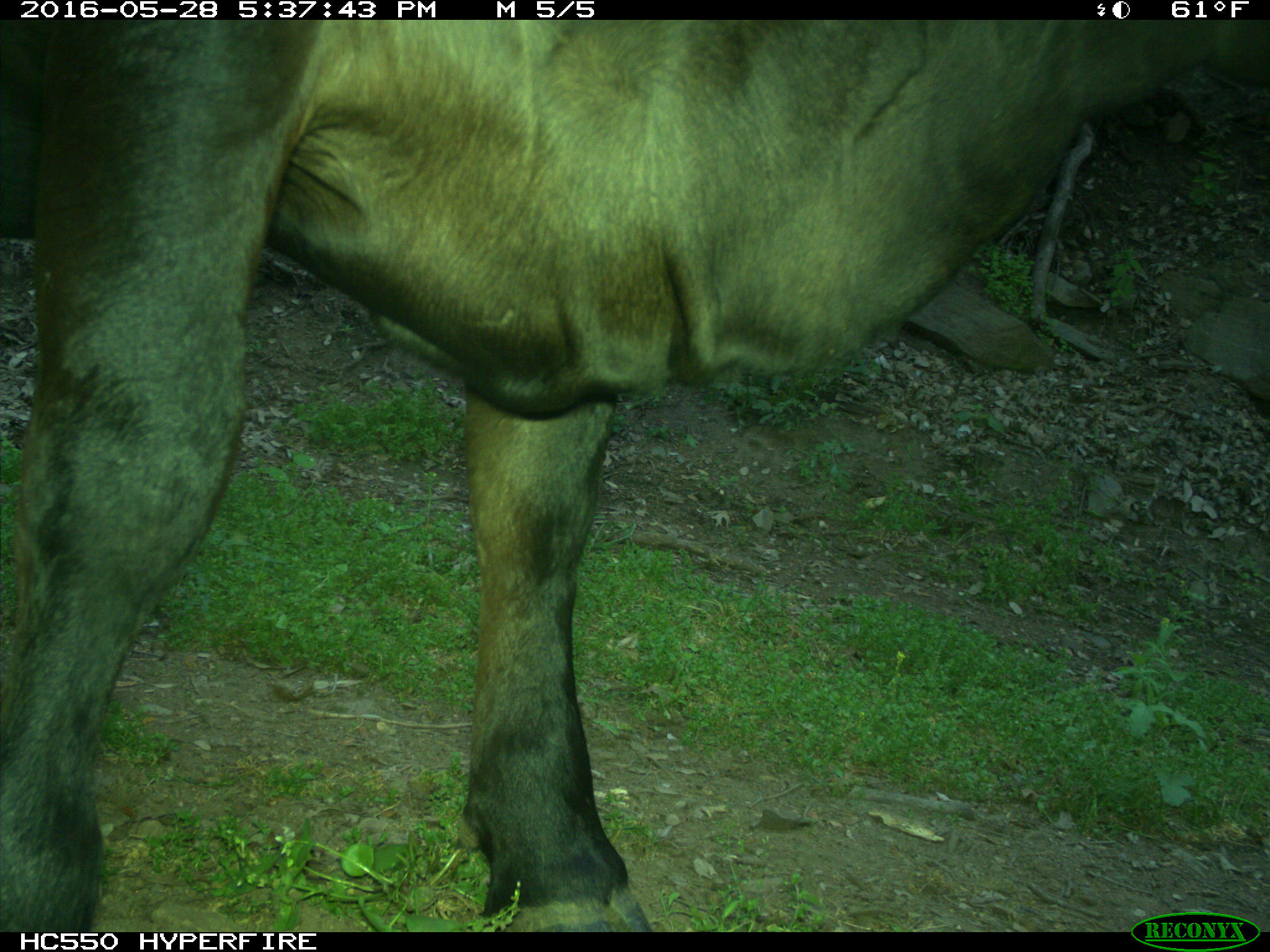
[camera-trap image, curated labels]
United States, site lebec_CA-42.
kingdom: Animalia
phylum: Chordata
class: Mammalia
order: Artiodactyla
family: Bovidae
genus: Bos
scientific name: Bos taurus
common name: domestic cow